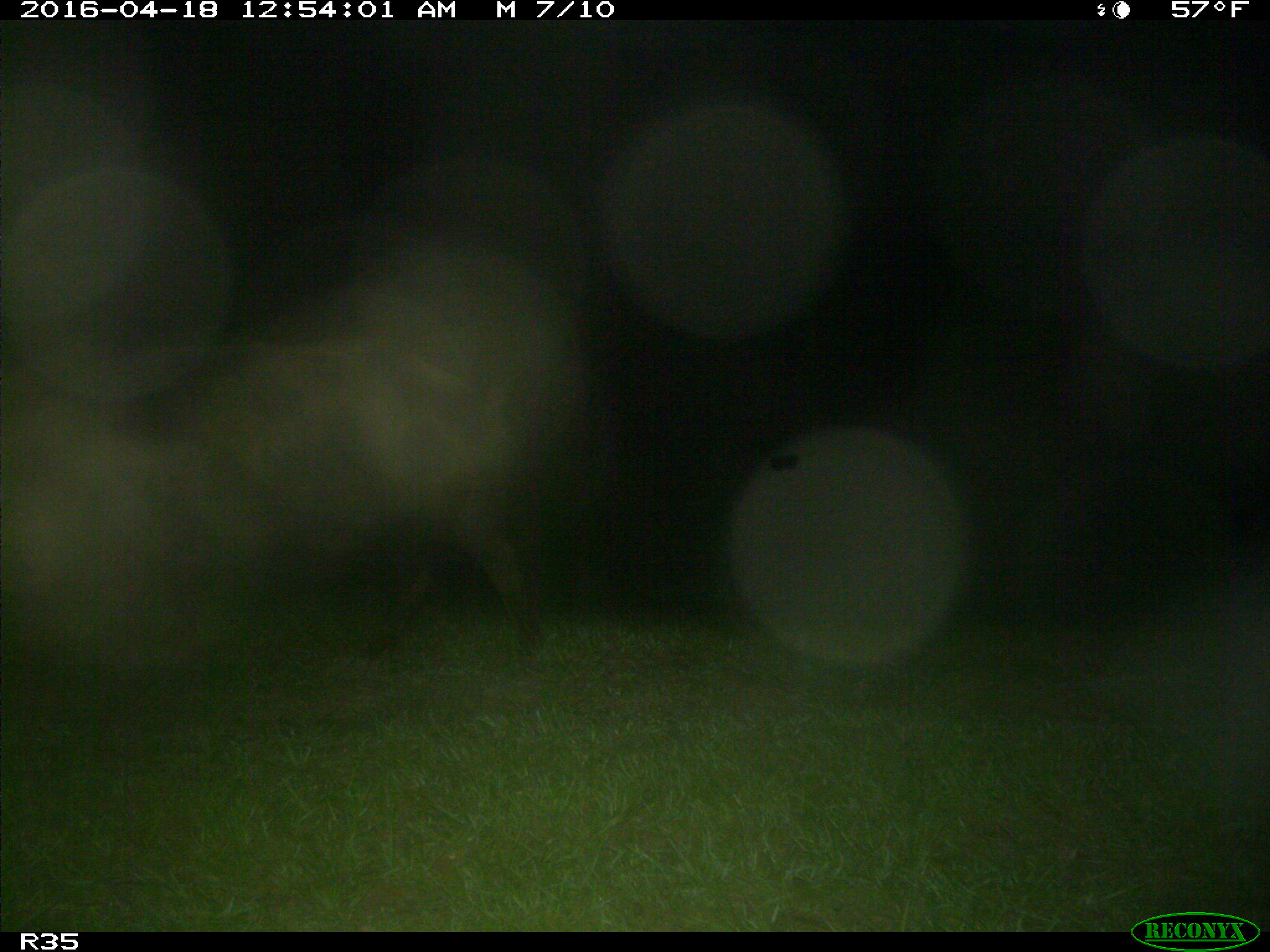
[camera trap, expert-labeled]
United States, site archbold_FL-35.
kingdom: Animalia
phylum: Chordata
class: Mammalia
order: Artiodactyla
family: Suidae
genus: Sus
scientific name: Sus scrofa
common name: wild boar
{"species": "Sus scrofa (wild boar)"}